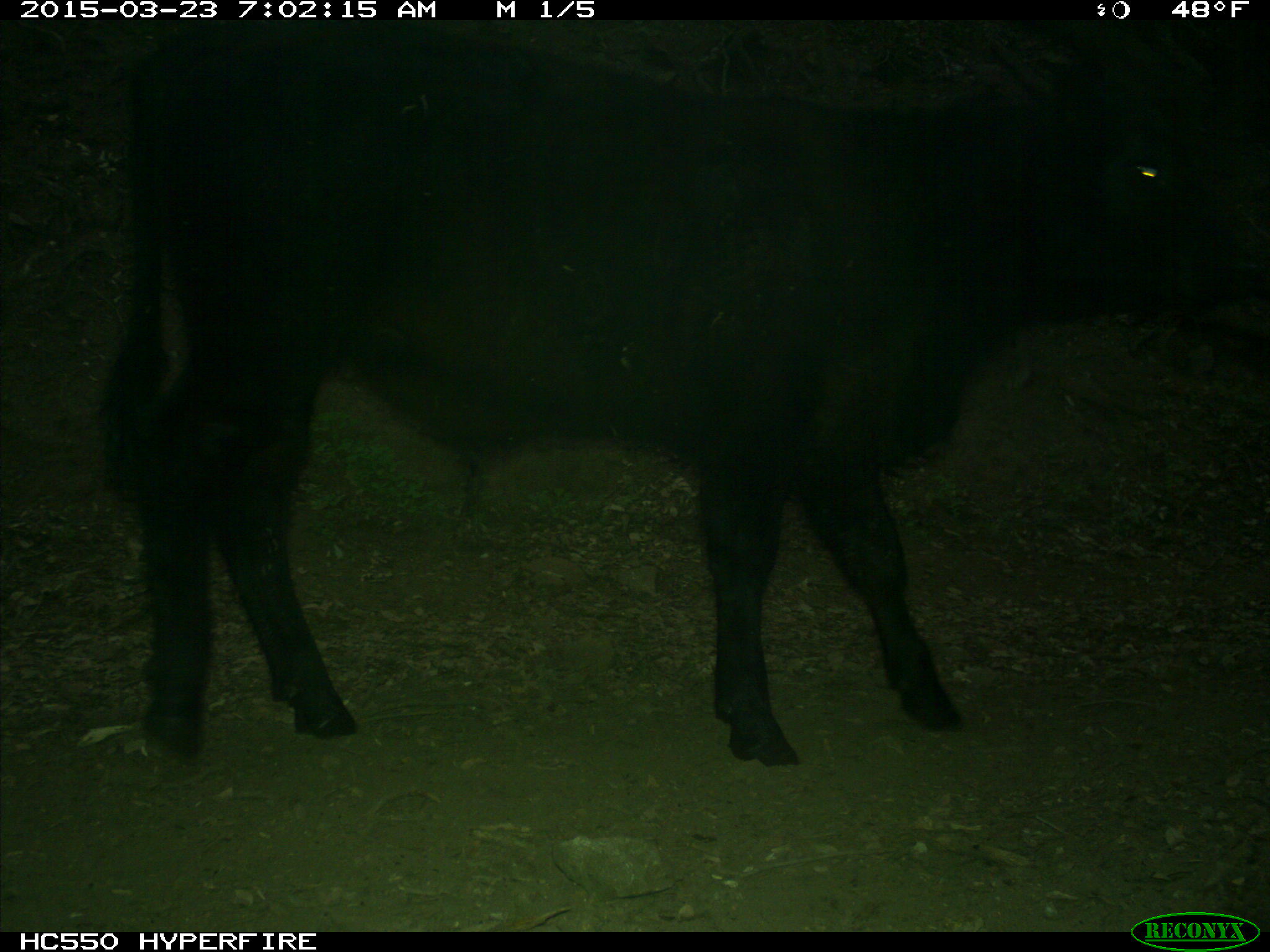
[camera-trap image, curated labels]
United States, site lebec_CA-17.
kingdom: Animalia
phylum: Chordata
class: Mammalia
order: Artiodactyla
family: Bovidae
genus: Bos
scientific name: Bos taurus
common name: domestic cow